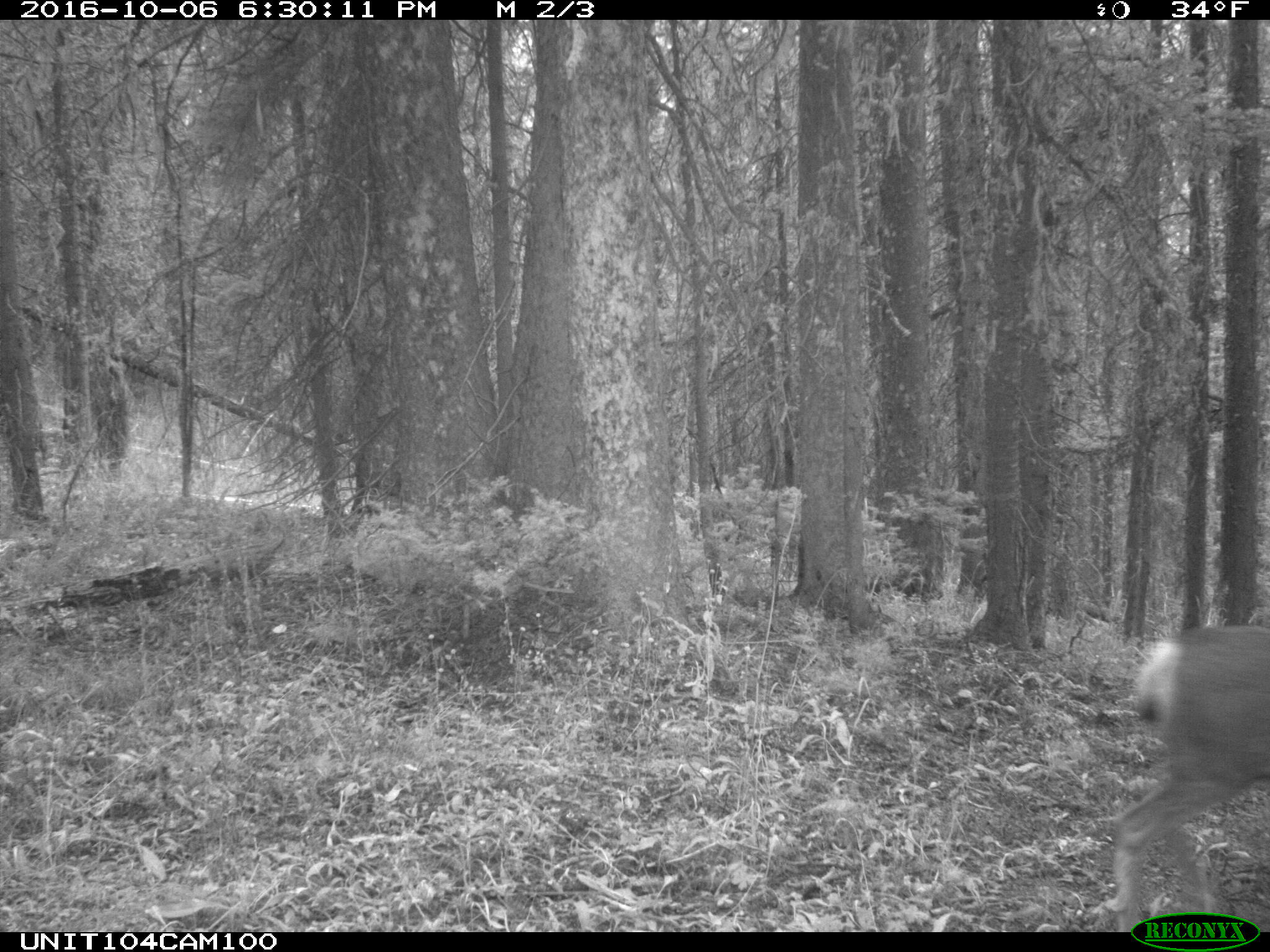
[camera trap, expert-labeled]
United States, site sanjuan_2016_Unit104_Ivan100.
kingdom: Animalia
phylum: Chordata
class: Mammalia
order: Artiodactyla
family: Cervidae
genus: Odocoileus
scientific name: Odocoileus hemionus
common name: mule deer